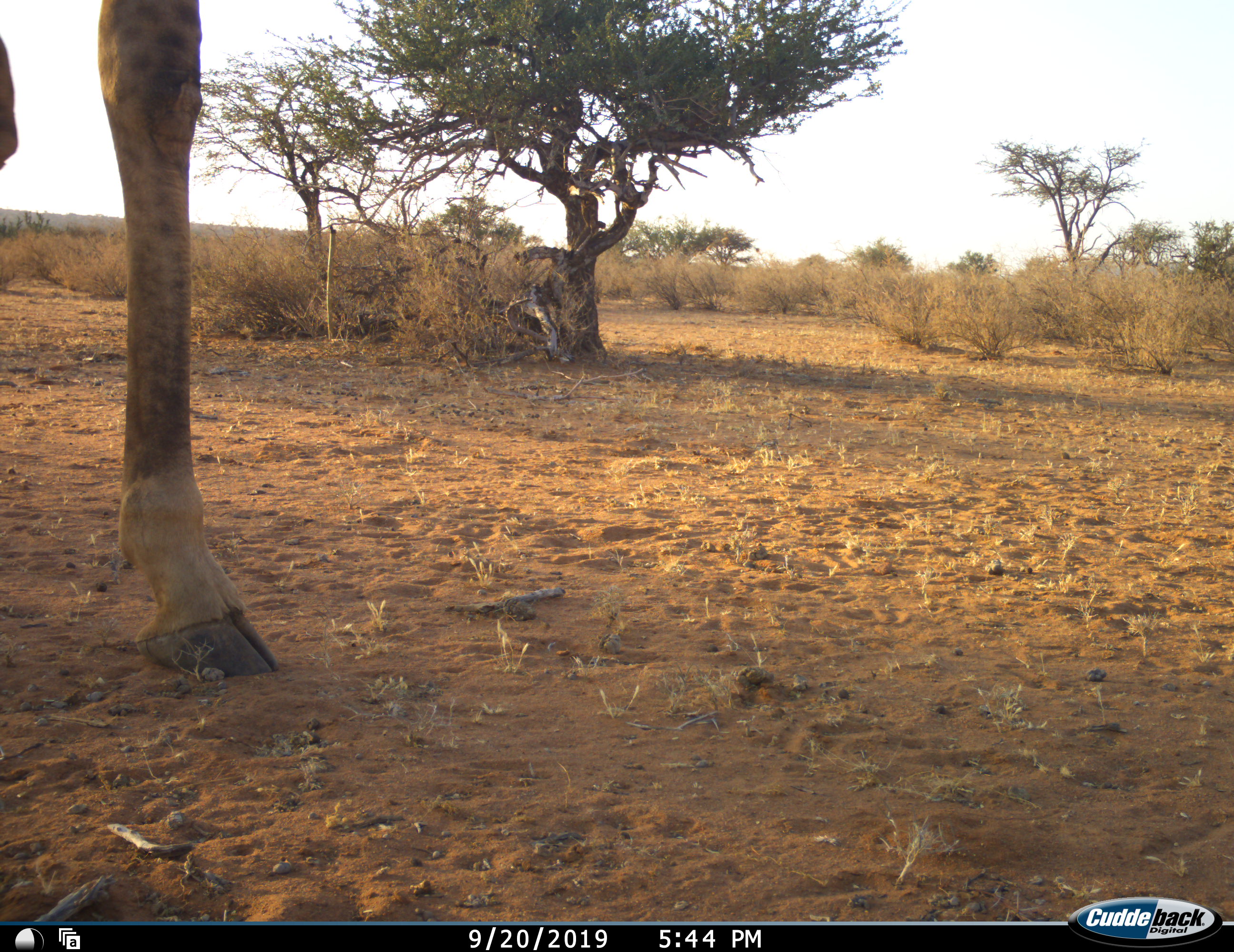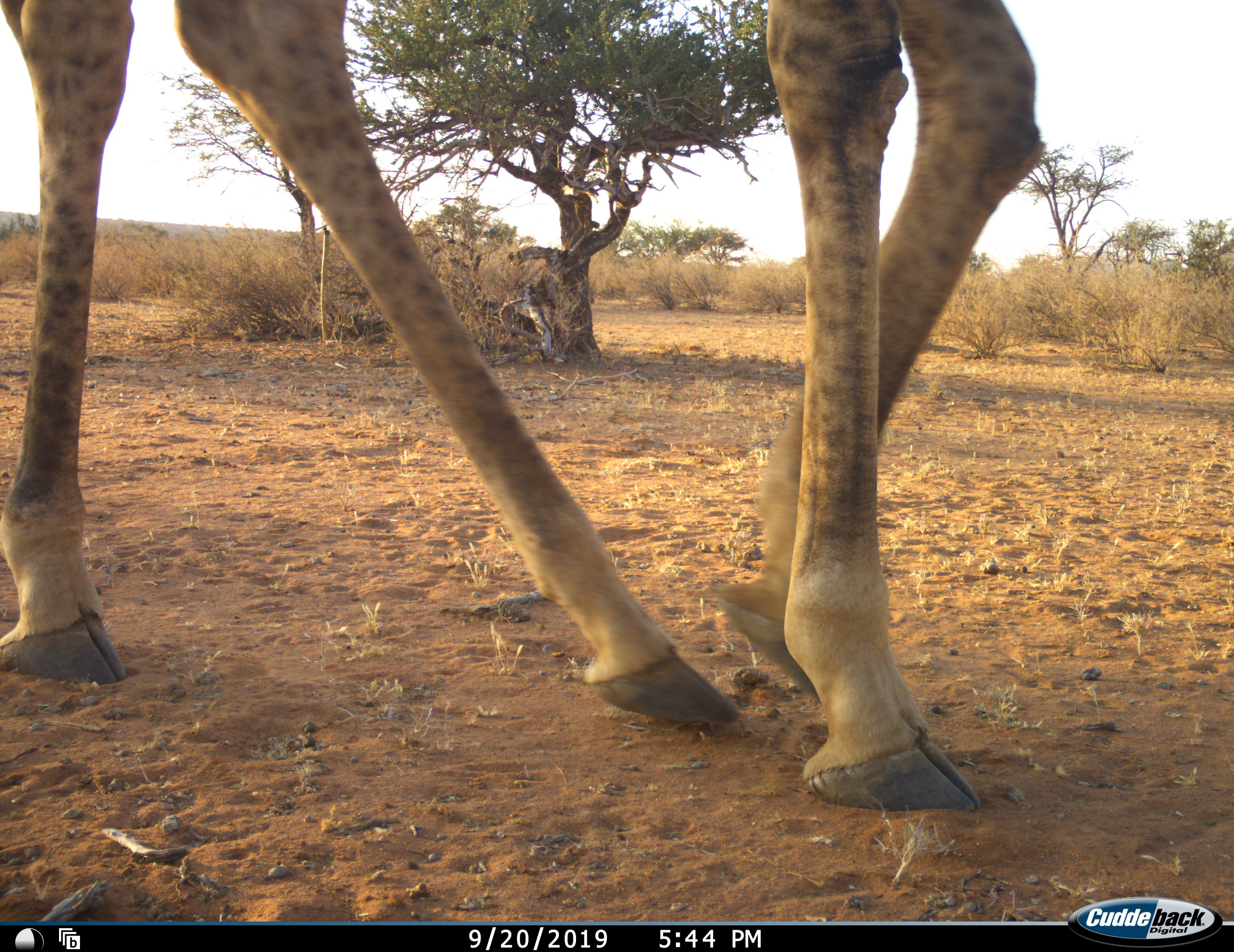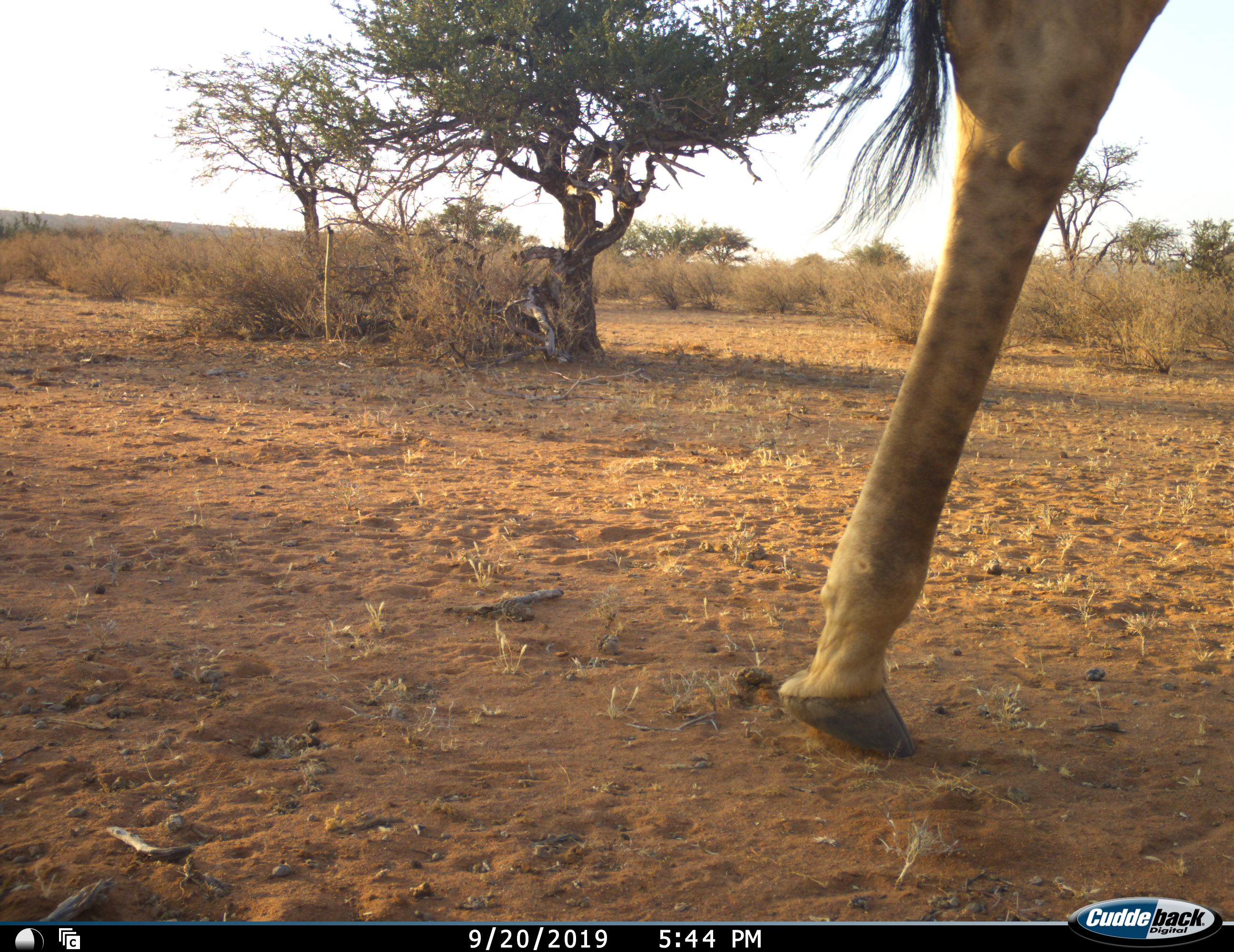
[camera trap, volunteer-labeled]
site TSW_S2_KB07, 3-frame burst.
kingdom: Animalia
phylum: Chordata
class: Mammalia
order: Artiodactyla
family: Giraffidae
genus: Giraffa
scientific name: Giraffa camelopardalis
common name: giraffe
Giraffe (Giraffa camelopardalis), count 1. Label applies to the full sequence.